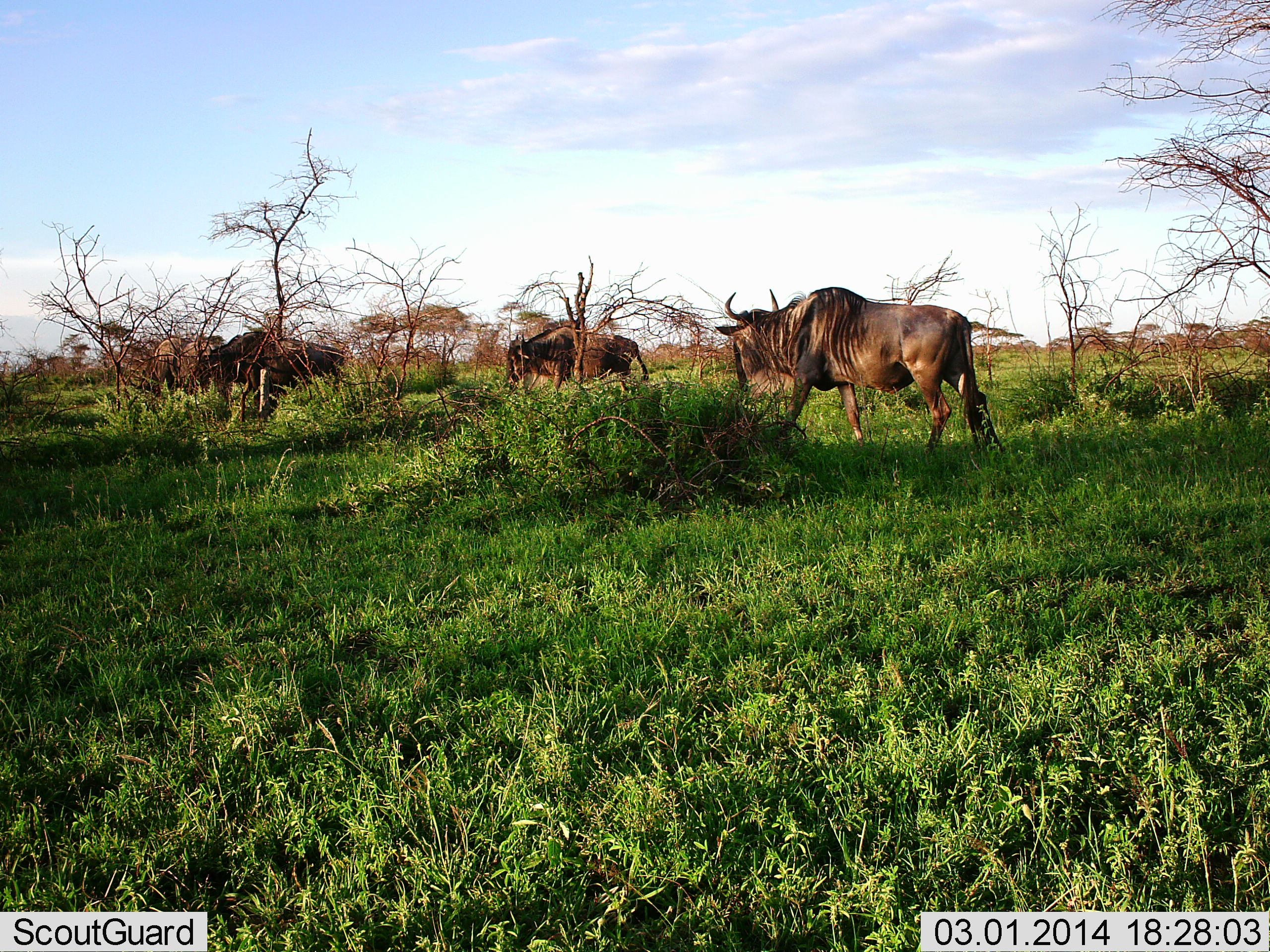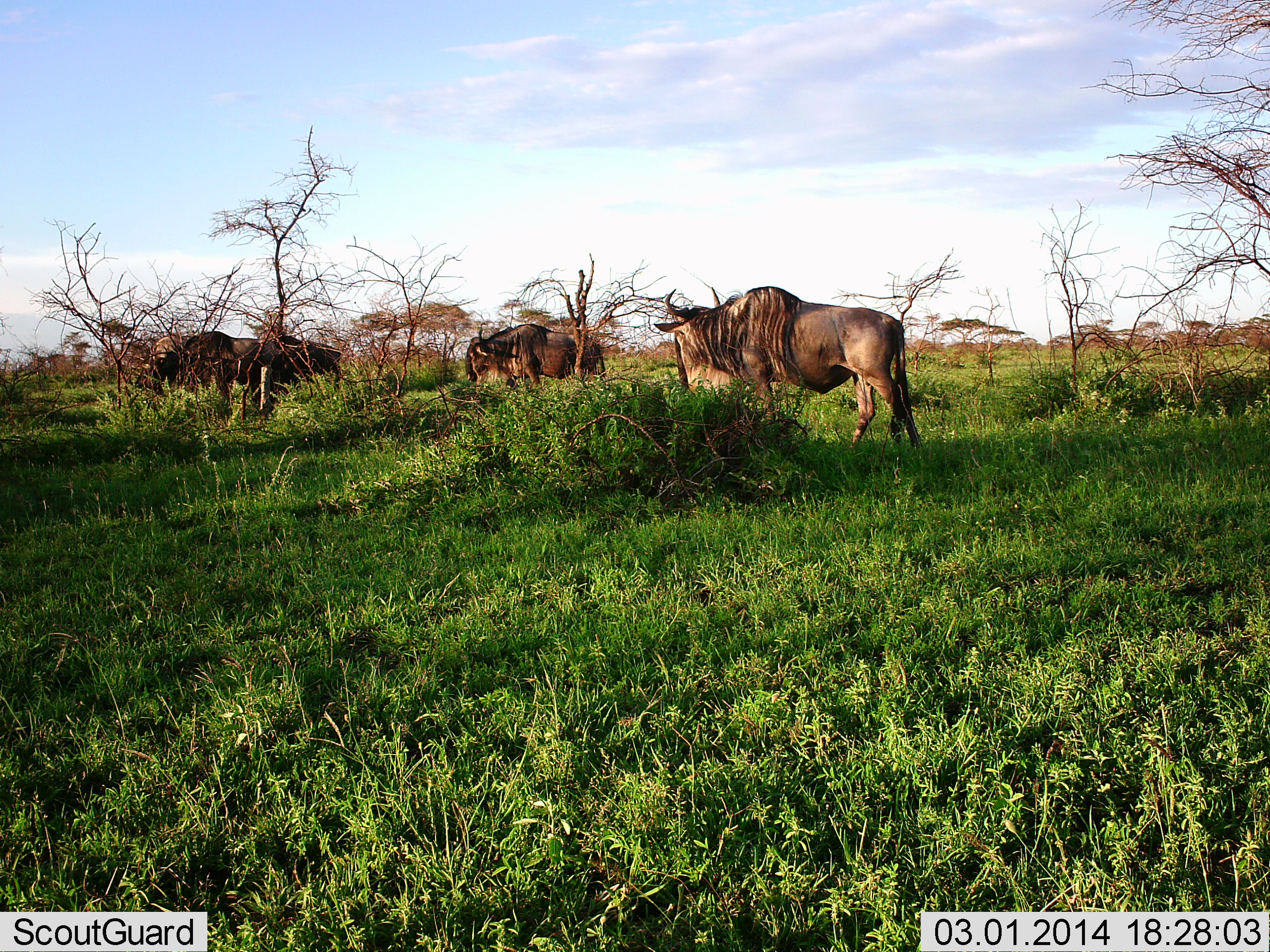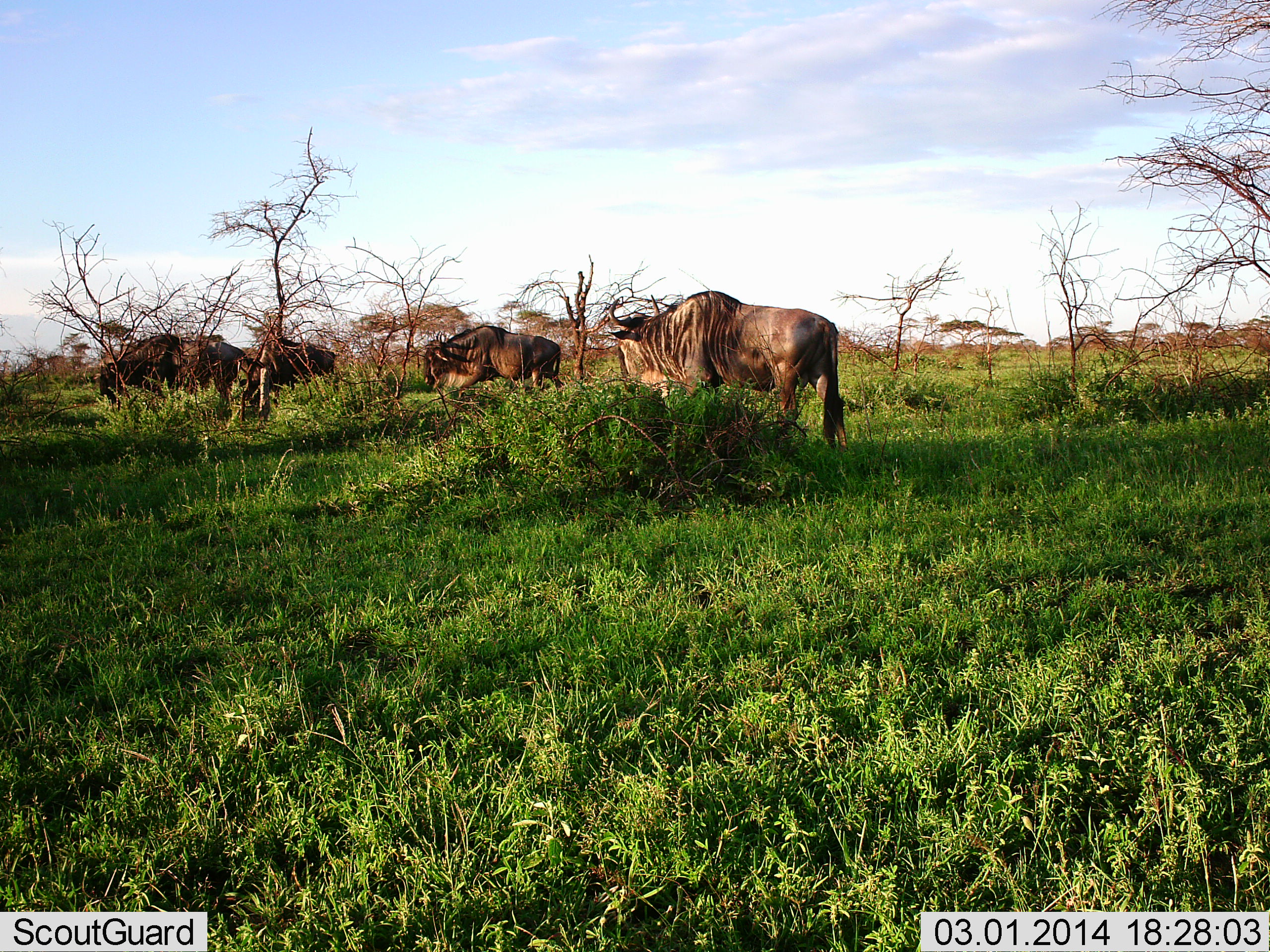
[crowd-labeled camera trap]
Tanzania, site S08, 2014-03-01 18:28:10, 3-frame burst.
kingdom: Animalia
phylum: Chordata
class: Mammalia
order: Artiodactyla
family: Bovidae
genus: Connochaetes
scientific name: Connochaetes taurinus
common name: blue wildebeest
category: wildebeest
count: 4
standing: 20%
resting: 0%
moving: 90%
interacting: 0%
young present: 0%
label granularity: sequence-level